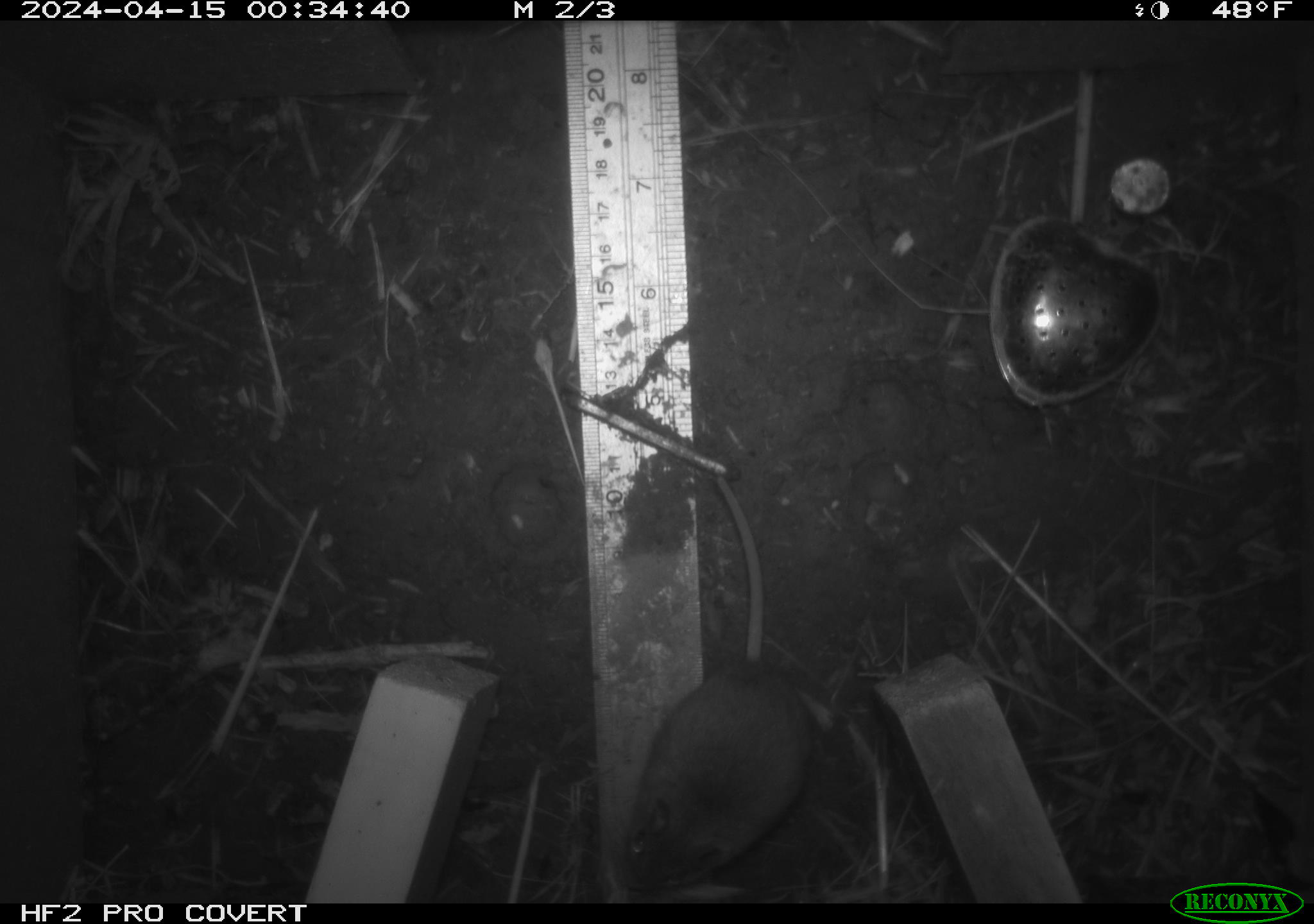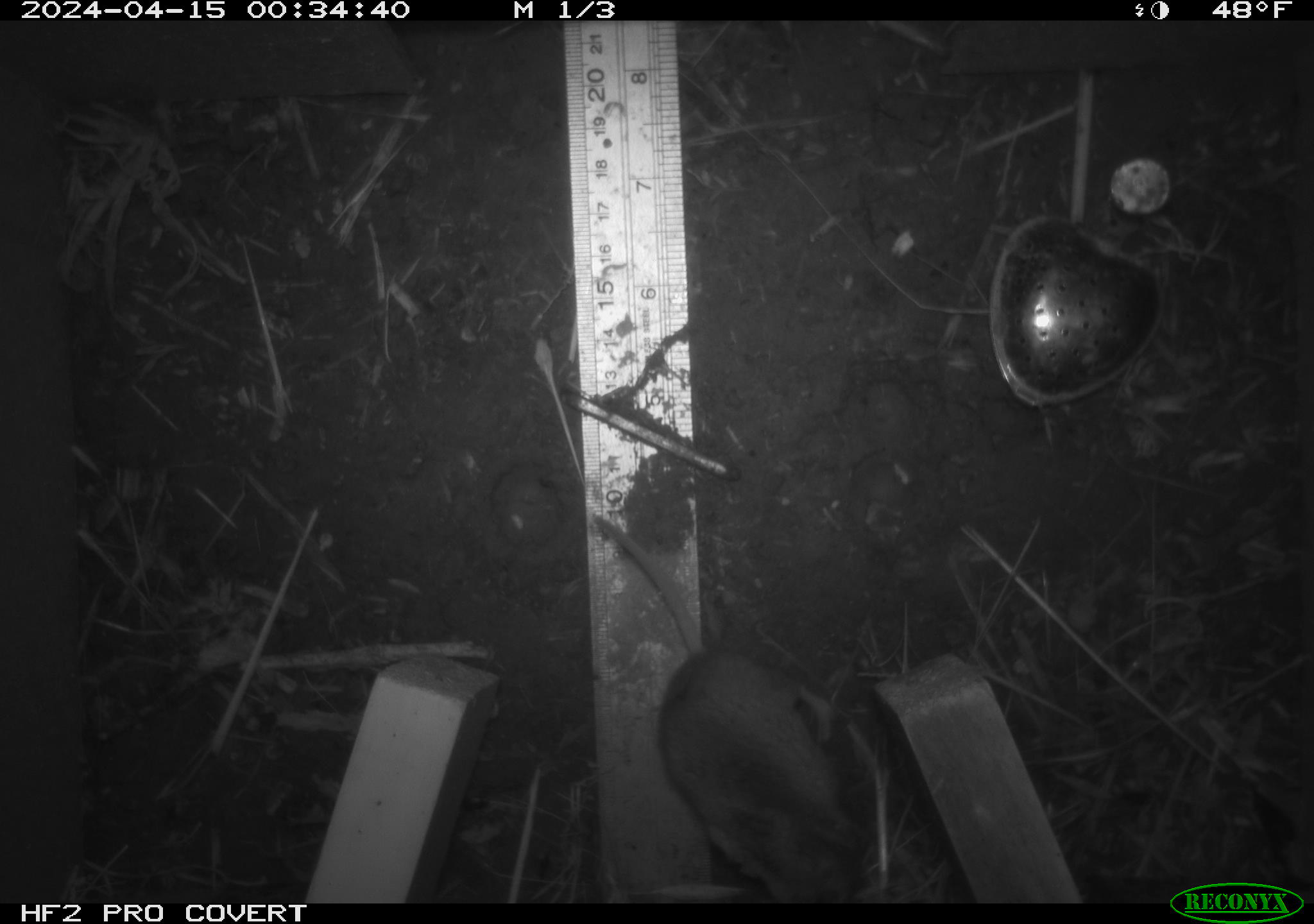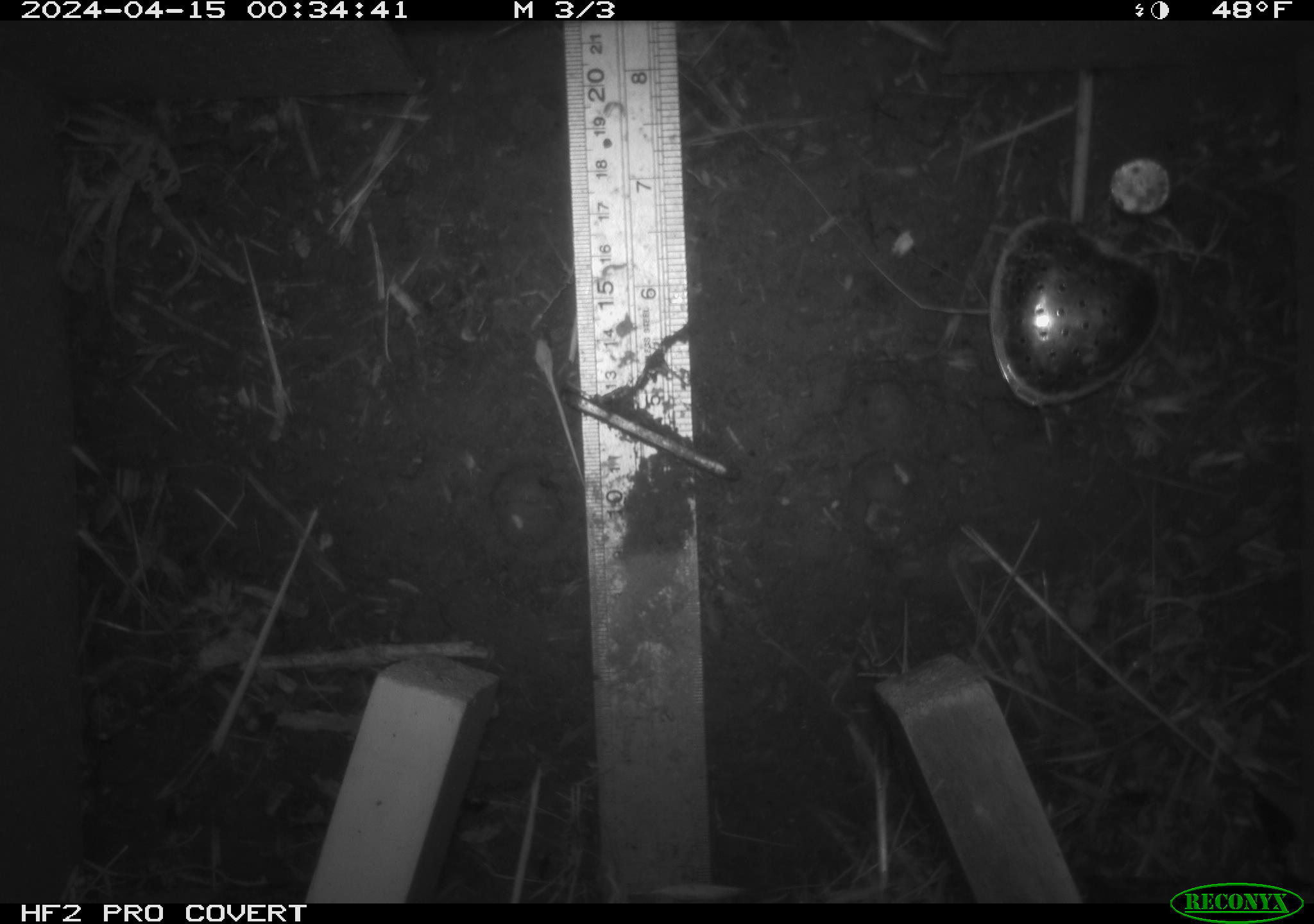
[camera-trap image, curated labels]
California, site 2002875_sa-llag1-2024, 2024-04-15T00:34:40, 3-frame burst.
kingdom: Animalia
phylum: Chordata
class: Mammalia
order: Rodentia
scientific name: Rodentia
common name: mouse species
Mouse species (Rodentia).